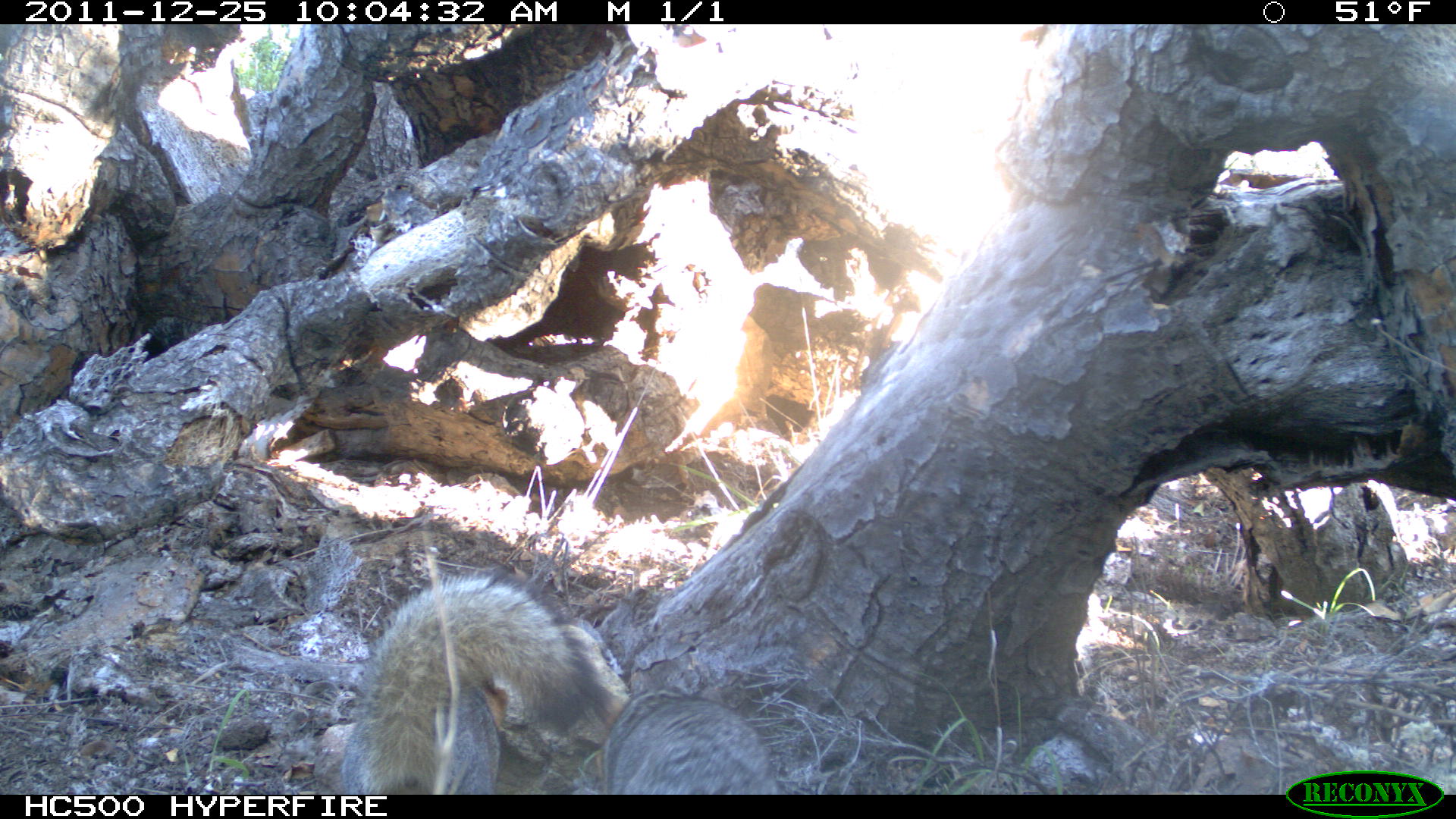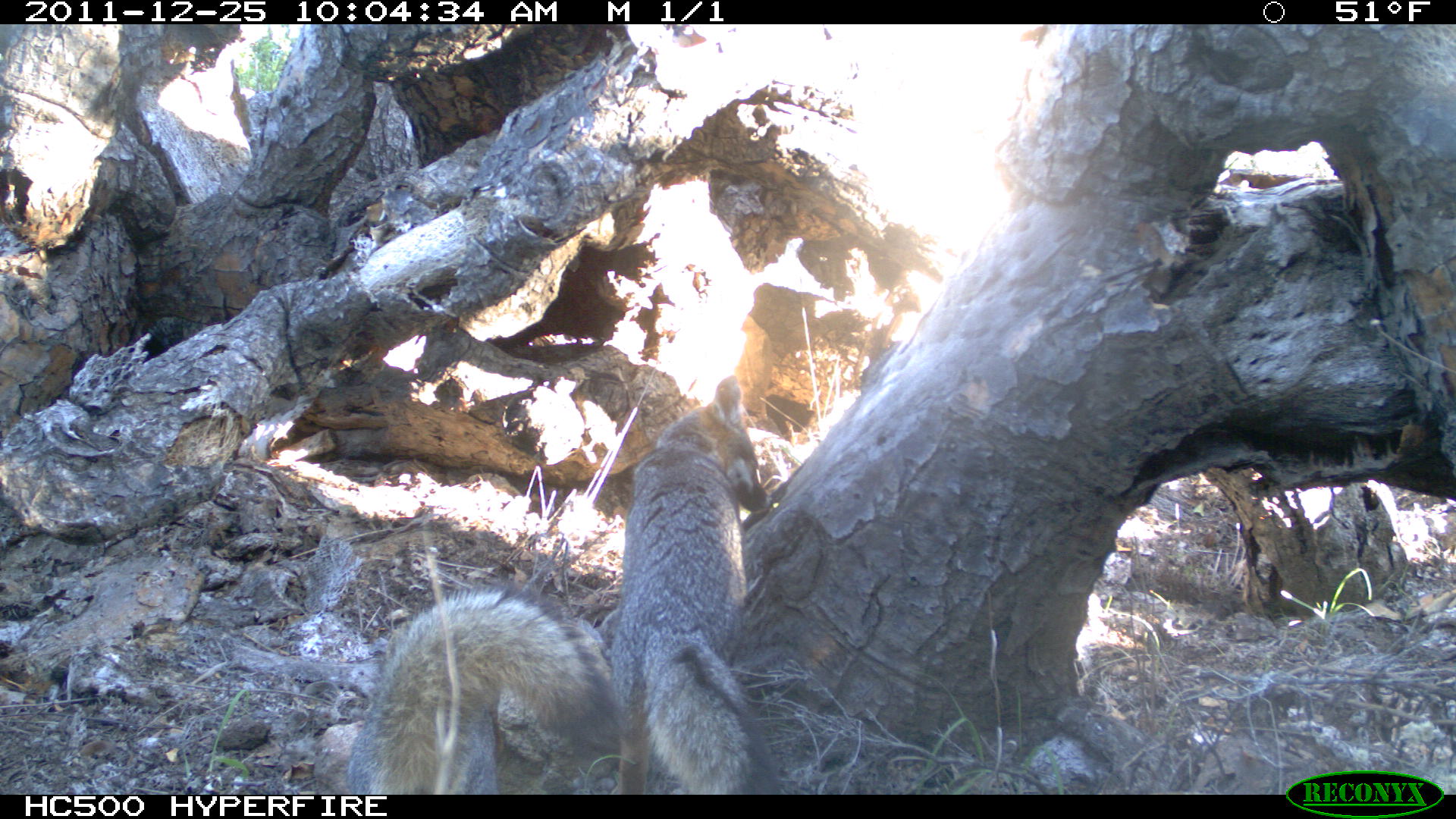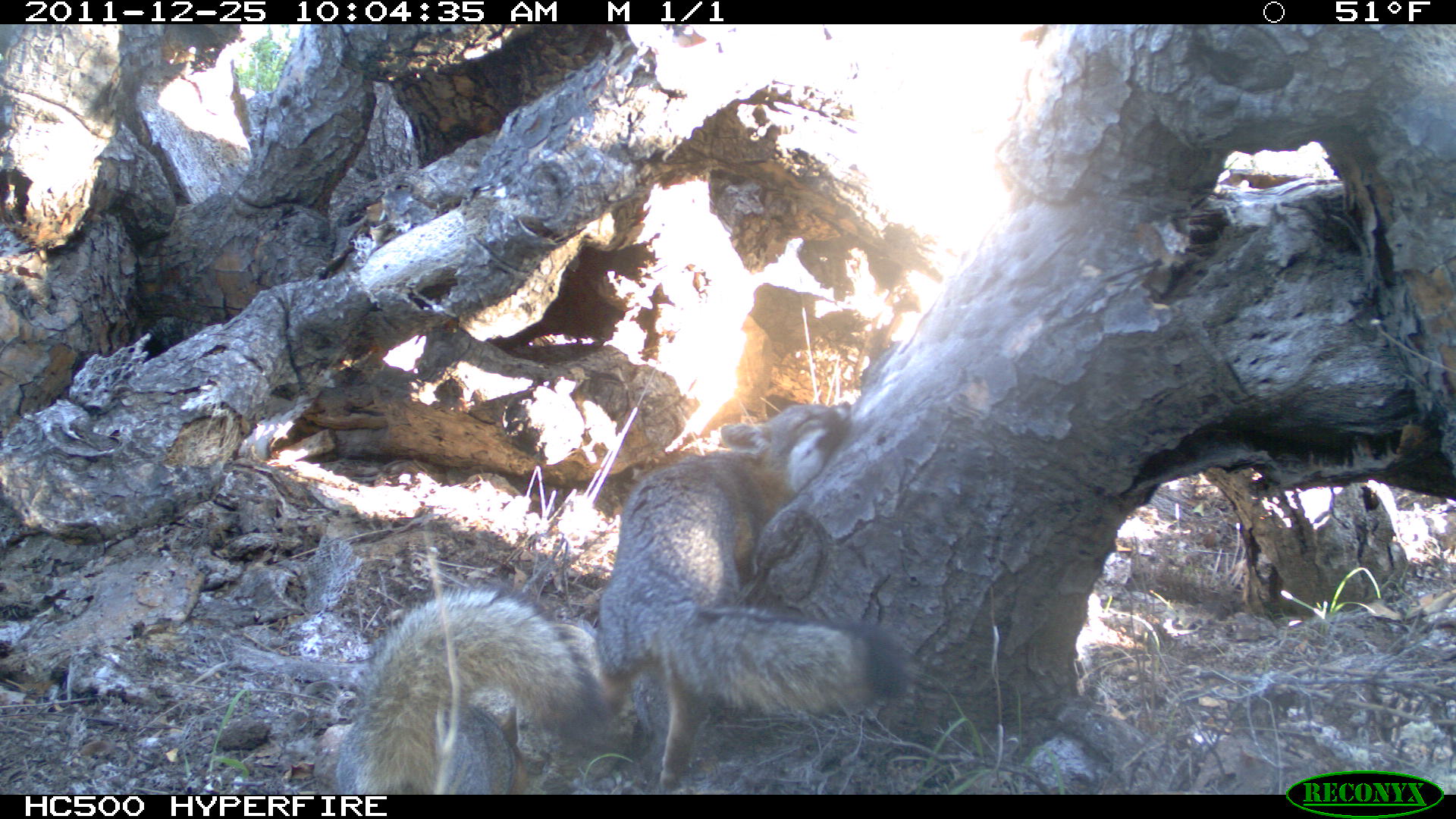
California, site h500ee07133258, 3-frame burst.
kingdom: Animalia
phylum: Chordata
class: Mammalia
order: Carnivora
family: Canidae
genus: Urocyon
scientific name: Urocyon littoralis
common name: island fox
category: fox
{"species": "fox (island fox) (Urocyon littoralis)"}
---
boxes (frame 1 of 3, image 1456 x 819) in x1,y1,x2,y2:
fox: 341,568,600,794; 581,683,780,792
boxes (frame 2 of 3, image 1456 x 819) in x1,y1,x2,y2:
fox: 346,516,619,794; 607,373,767,795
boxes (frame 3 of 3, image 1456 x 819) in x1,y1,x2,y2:
fox: 598,400,908,789; 335,585,601,794